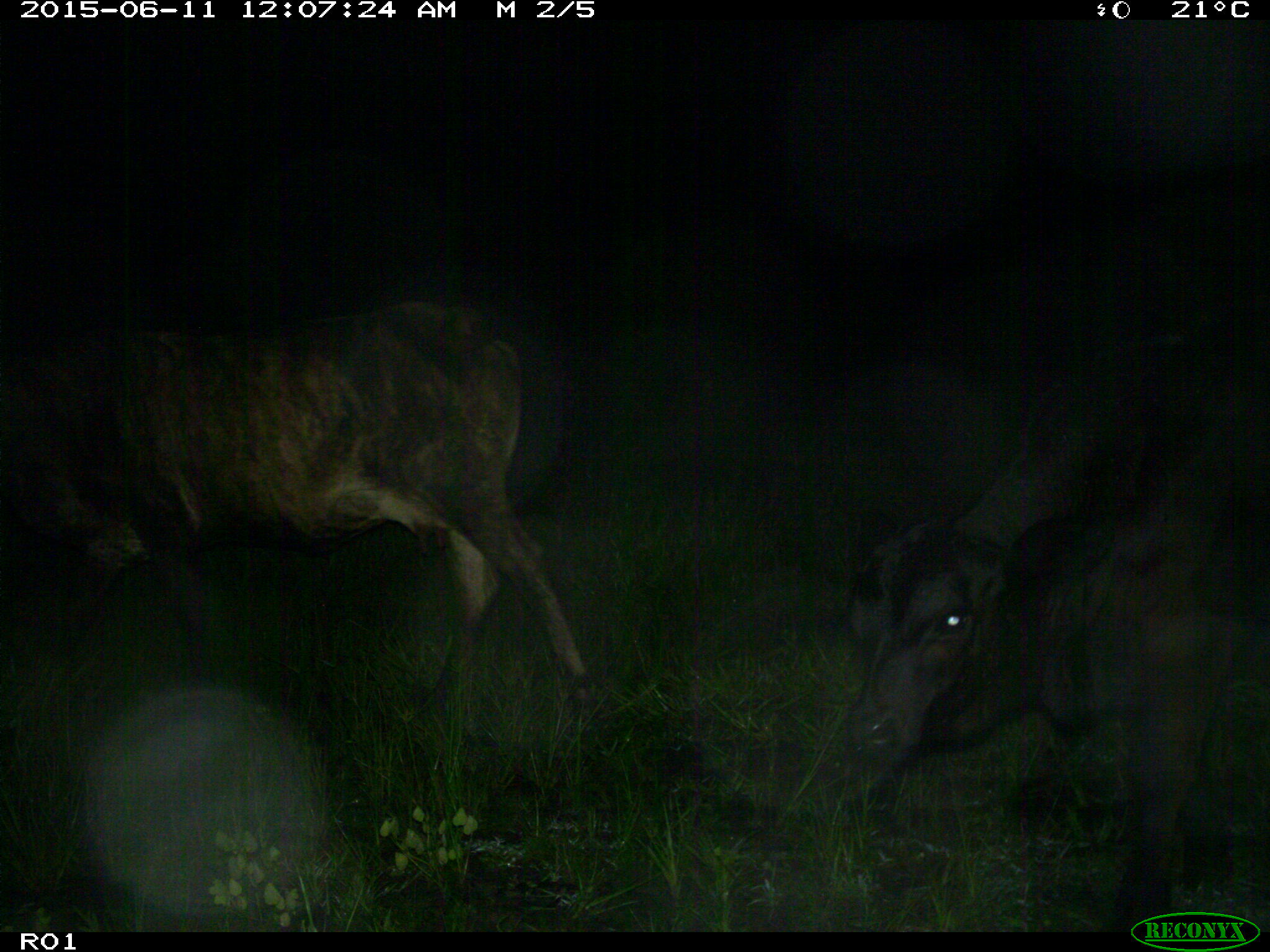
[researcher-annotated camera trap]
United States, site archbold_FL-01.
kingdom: Animalia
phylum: Chordata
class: Mammalia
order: Artiodactyla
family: Bovidae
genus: Bos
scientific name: Bos taurus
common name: domestic cow